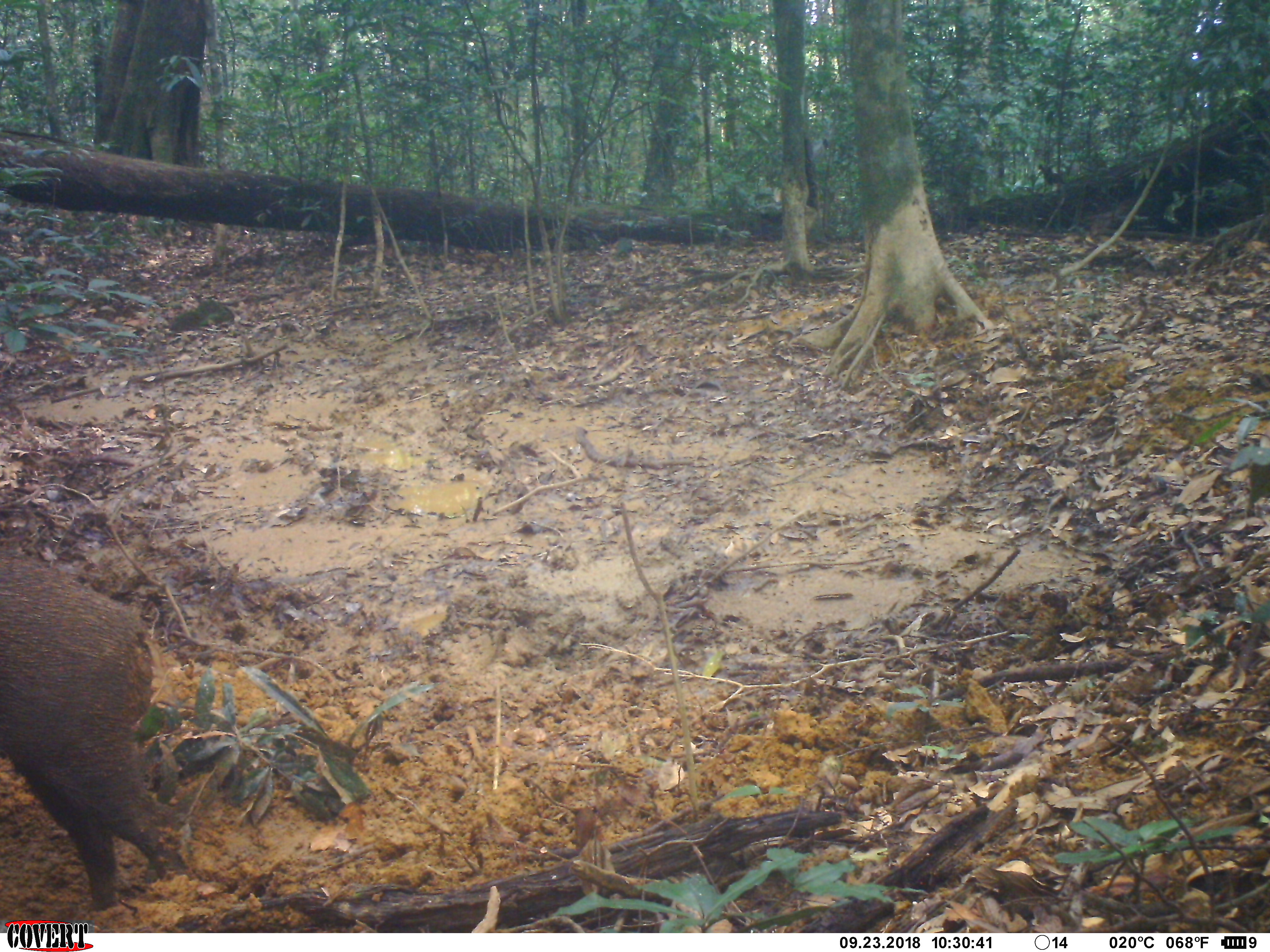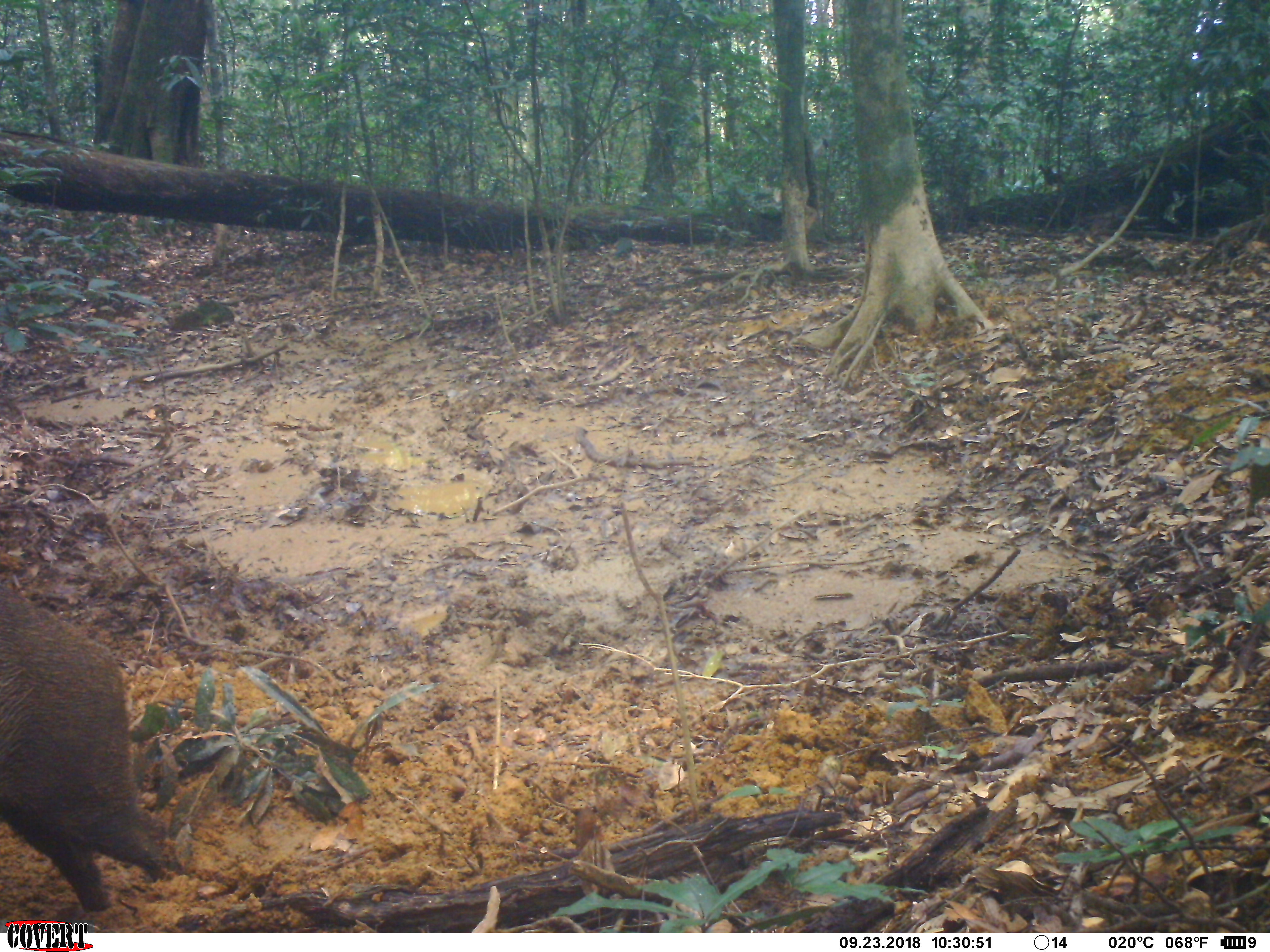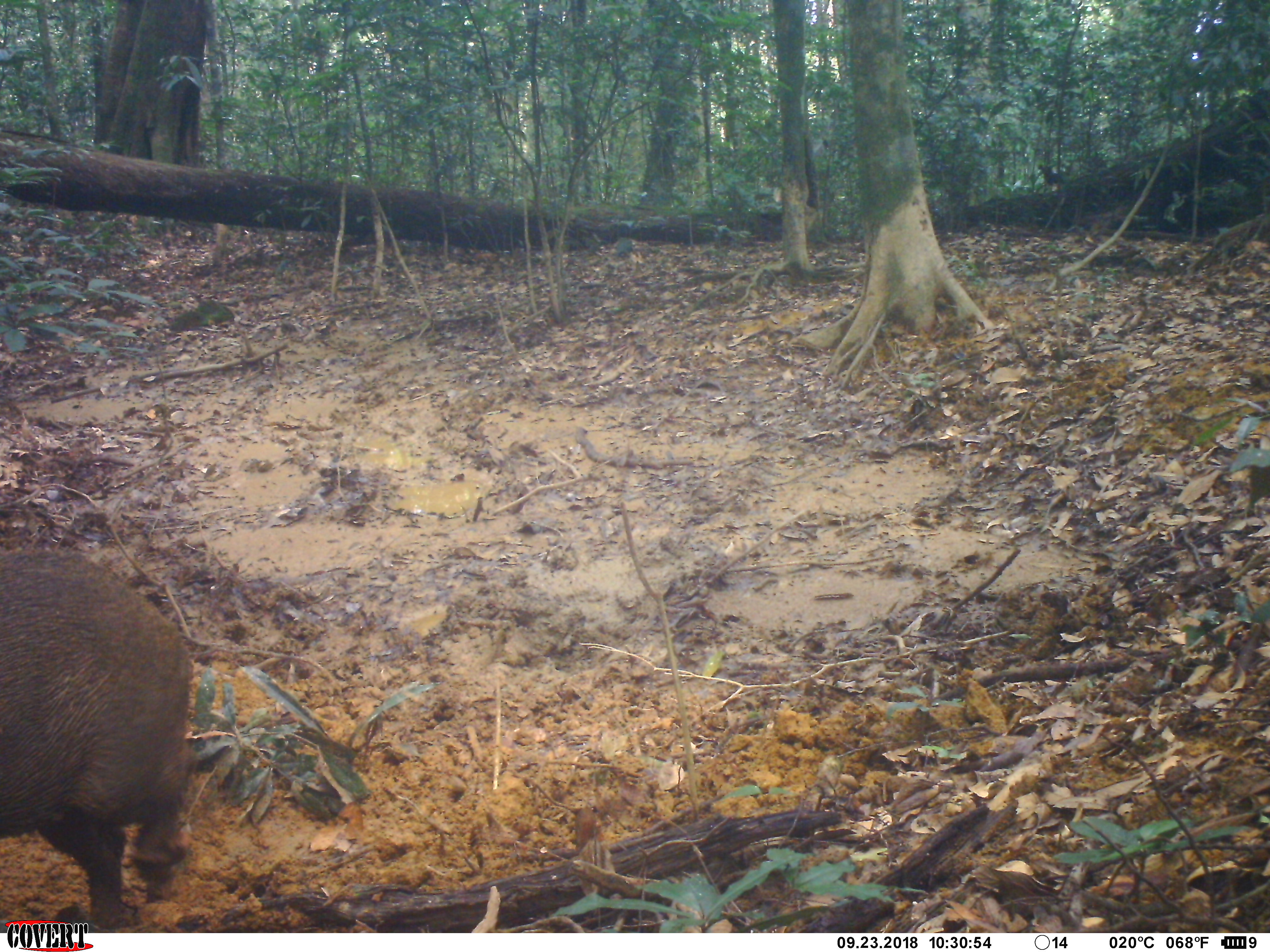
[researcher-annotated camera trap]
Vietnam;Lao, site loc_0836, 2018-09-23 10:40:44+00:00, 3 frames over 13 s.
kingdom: Animalia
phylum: Chordata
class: Mammalia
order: Artiodactyla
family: Suidae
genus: Sus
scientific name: Sus scrofa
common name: eurasian wild pig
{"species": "eurasian wild pig (Sus scrofa)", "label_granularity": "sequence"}